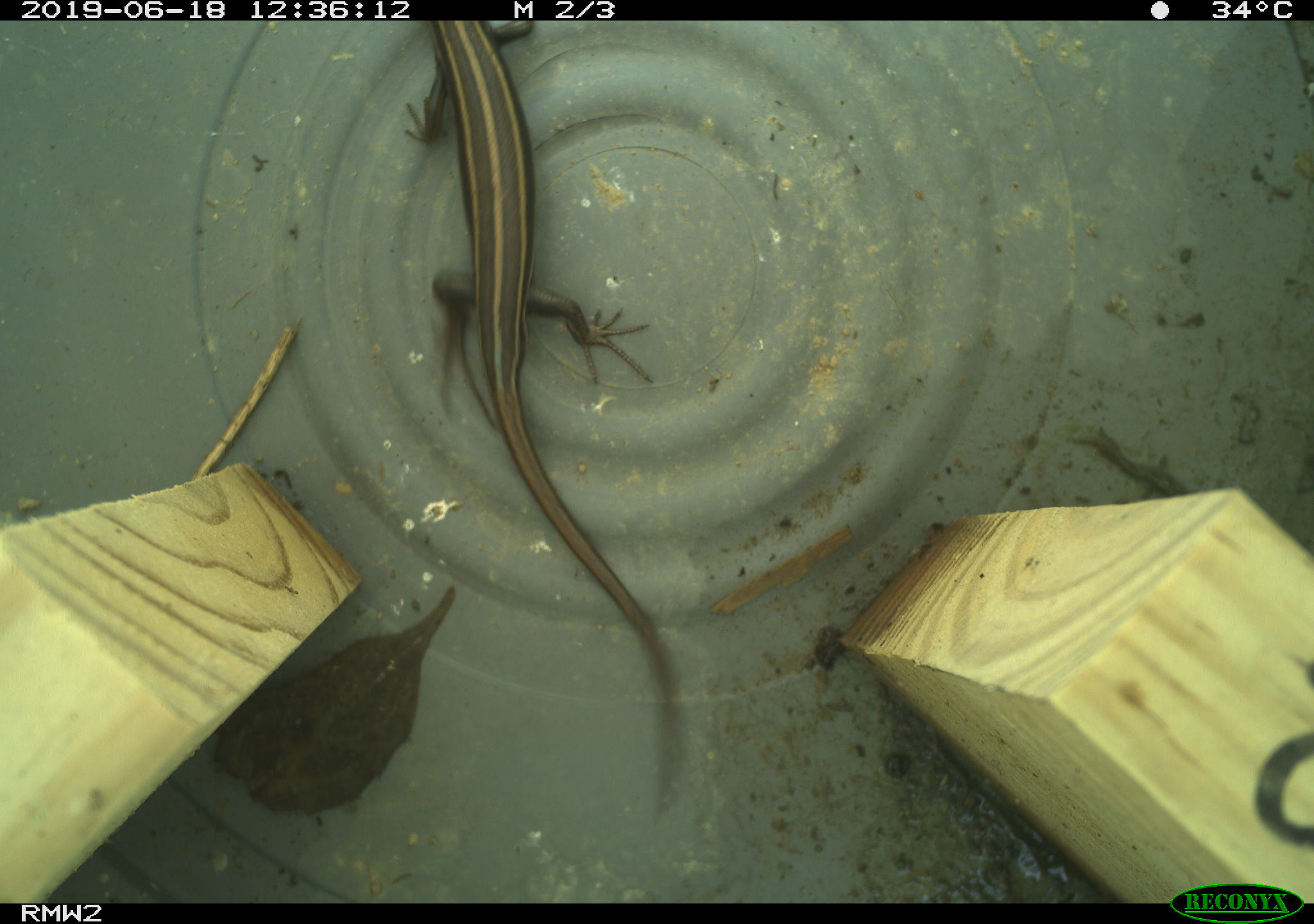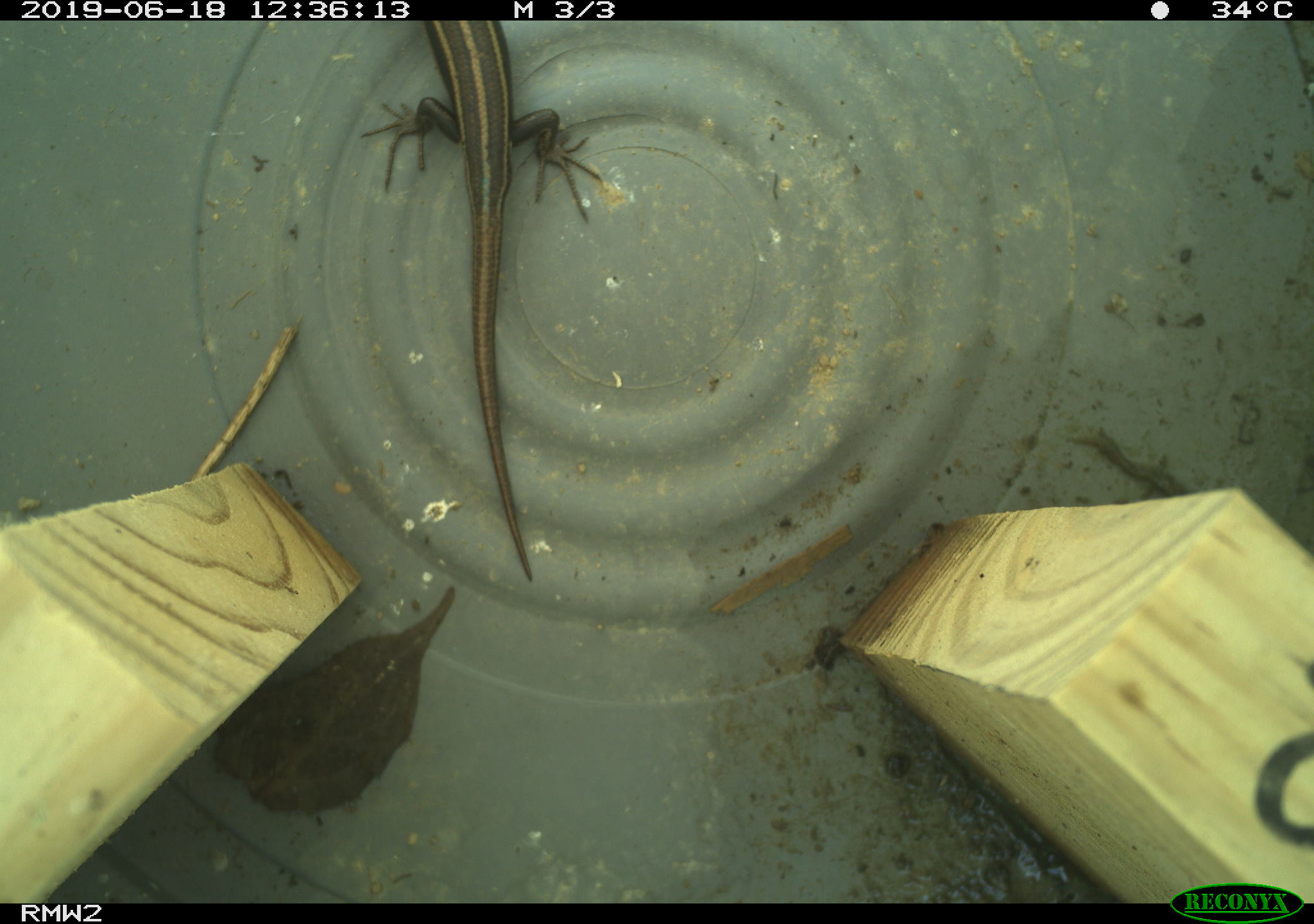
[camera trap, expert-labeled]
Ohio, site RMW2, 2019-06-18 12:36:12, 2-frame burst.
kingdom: Animalia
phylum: Chordata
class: Reptilia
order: Squamata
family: Scincidae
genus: Plestiodon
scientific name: Plestiodon fasciatus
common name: common five-lined skink